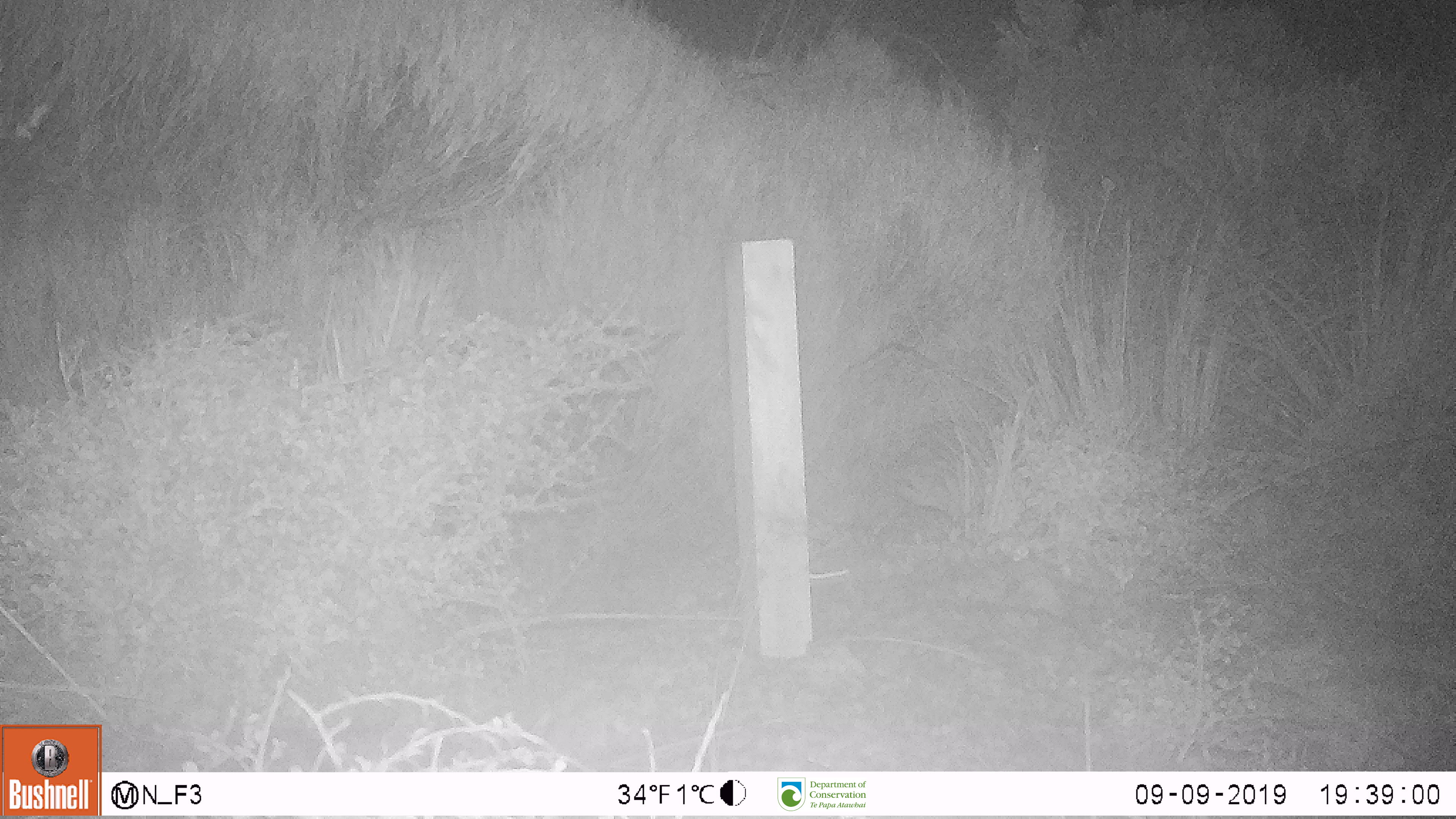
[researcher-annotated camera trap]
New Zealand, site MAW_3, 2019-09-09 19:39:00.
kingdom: Animalia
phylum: Chordata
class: Mammalia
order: Rodentia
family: Muridae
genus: Mus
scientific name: Mus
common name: mouse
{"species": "mouse (Mus)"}